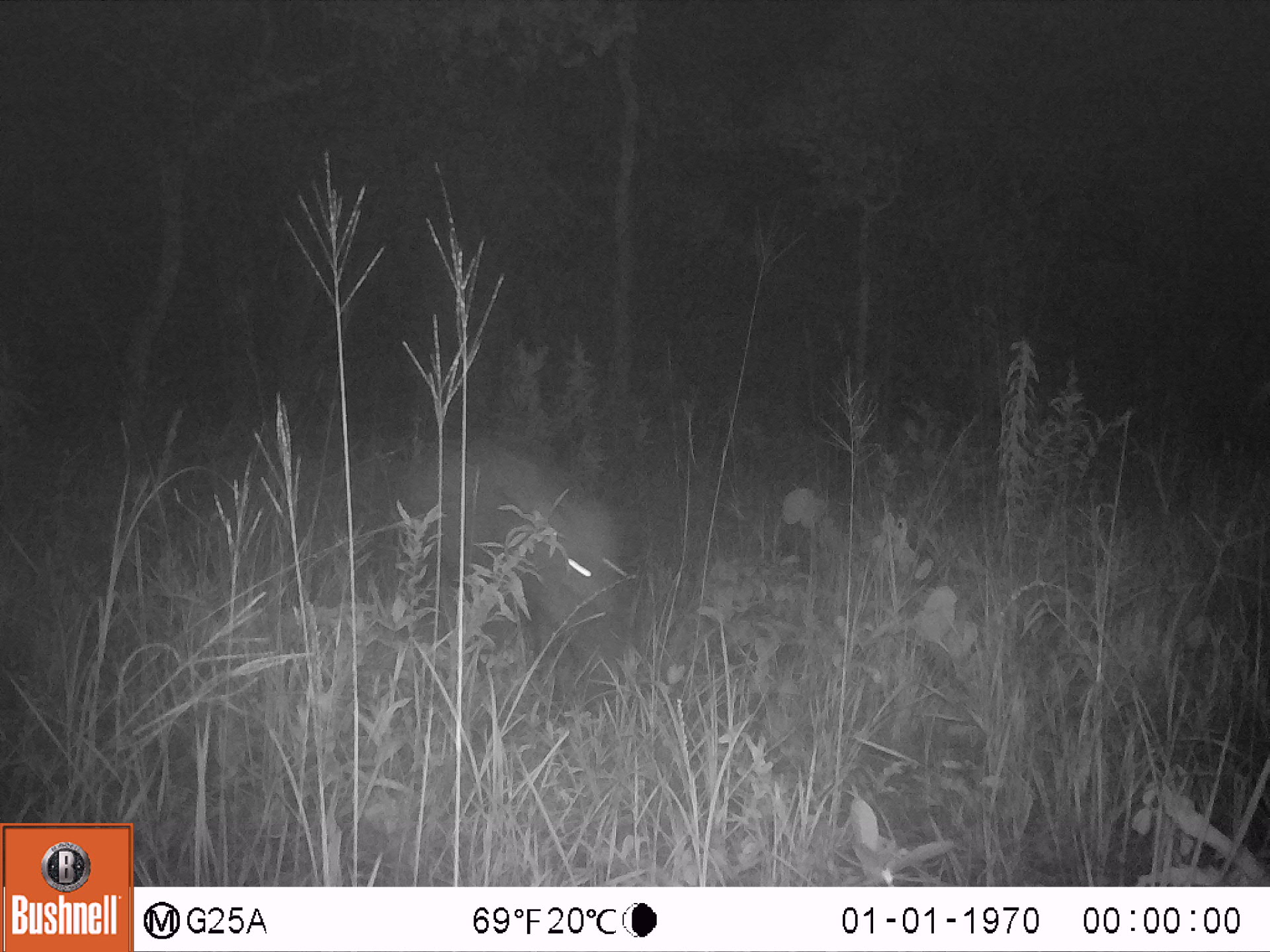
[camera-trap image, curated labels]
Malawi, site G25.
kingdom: Animalia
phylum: Chordata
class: Mammalia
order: Artiodactyla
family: Suidae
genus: Potamochoerus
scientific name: Potamochoerus larvatus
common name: bushpig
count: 1